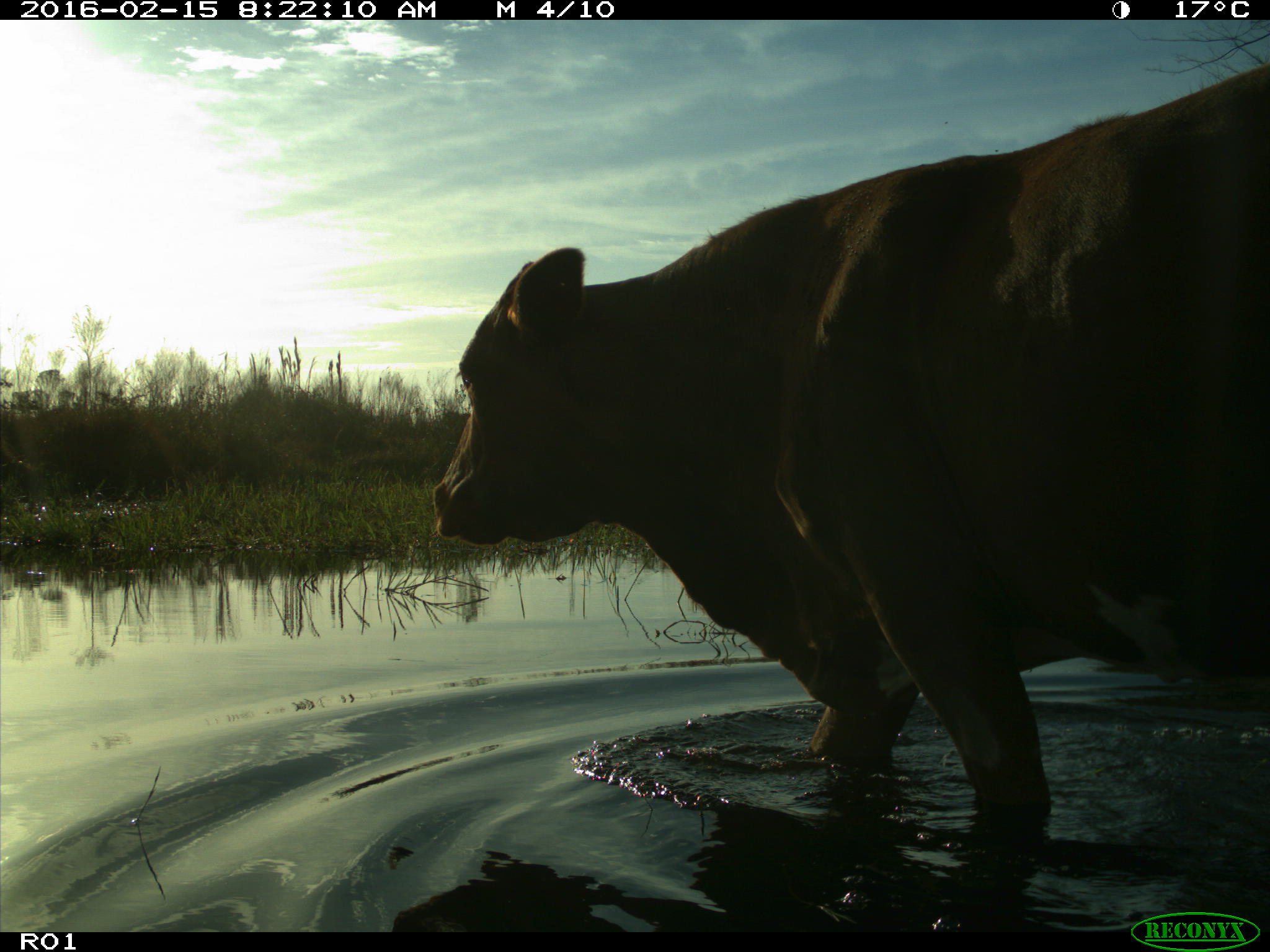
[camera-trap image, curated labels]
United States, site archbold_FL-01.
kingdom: Animalia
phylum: Chordata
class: Mammalia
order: Artiodactyla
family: Bovidae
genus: Bos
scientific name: Bos taurus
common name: domestic cow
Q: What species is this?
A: Bos taurus (domestic cow).